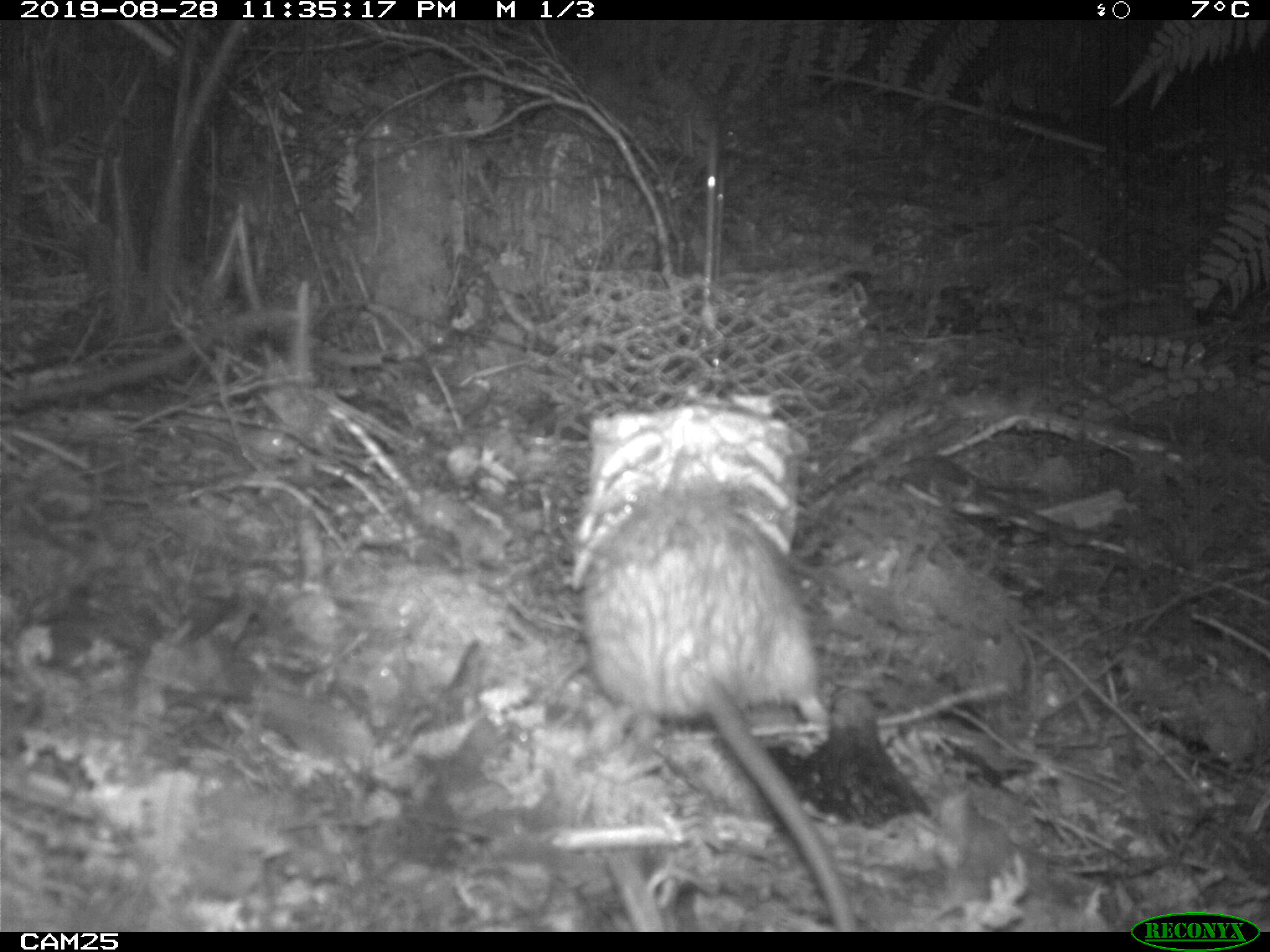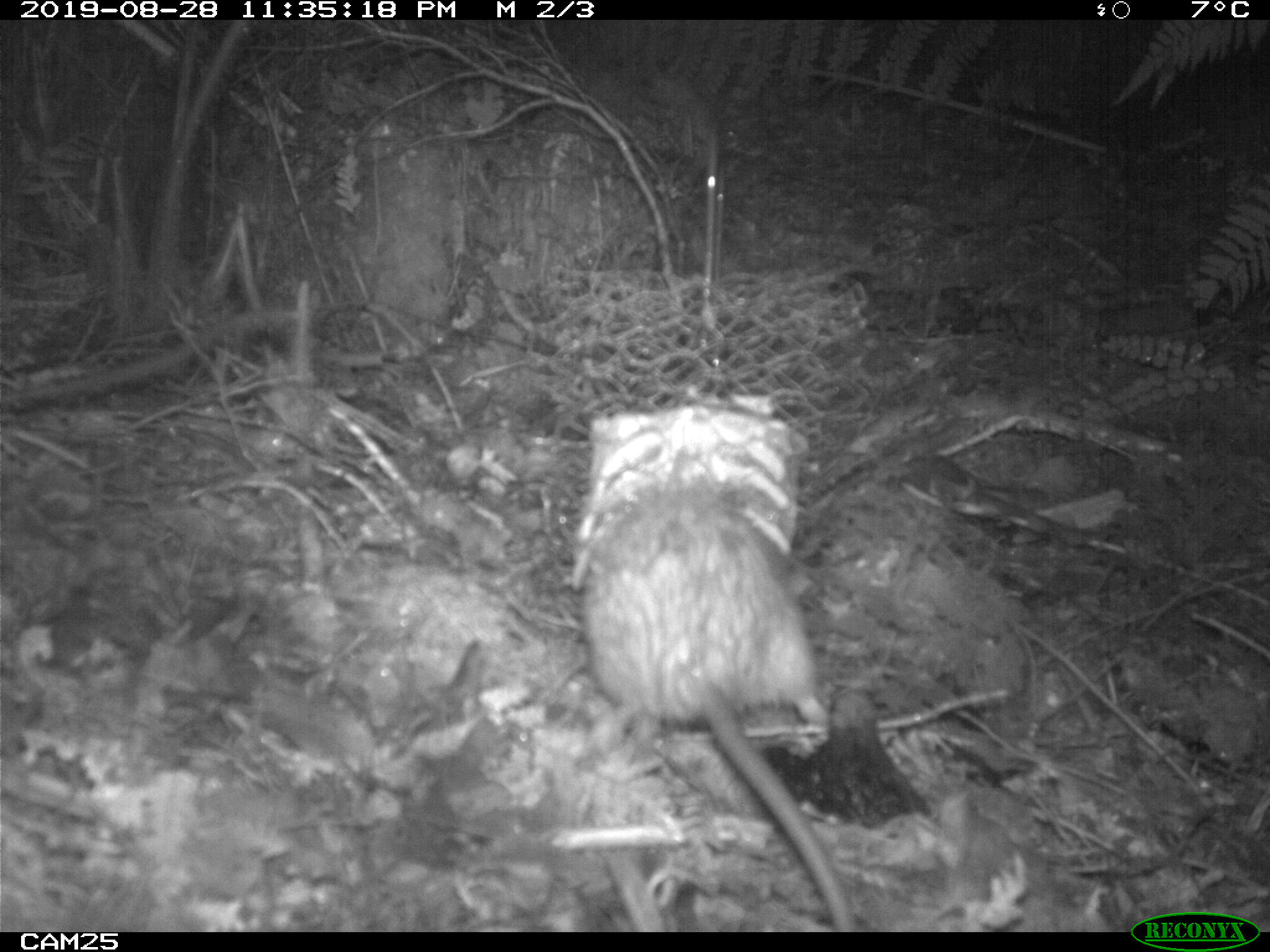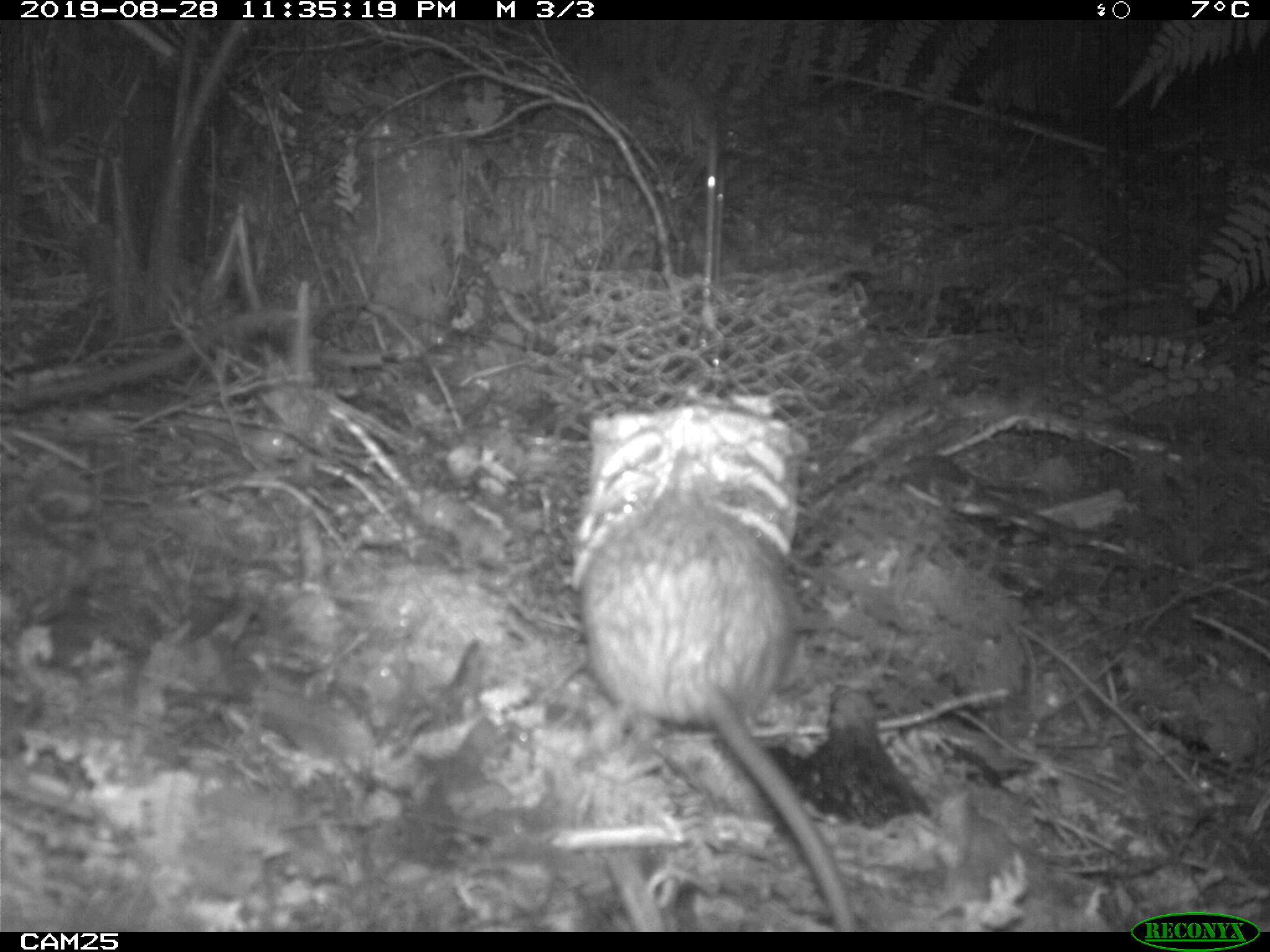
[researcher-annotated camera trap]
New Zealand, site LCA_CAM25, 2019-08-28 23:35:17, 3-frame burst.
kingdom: Animalia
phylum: Chordata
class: Mammalia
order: Rodentia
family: Muridae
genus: Rattus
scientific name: Rattus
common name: rat